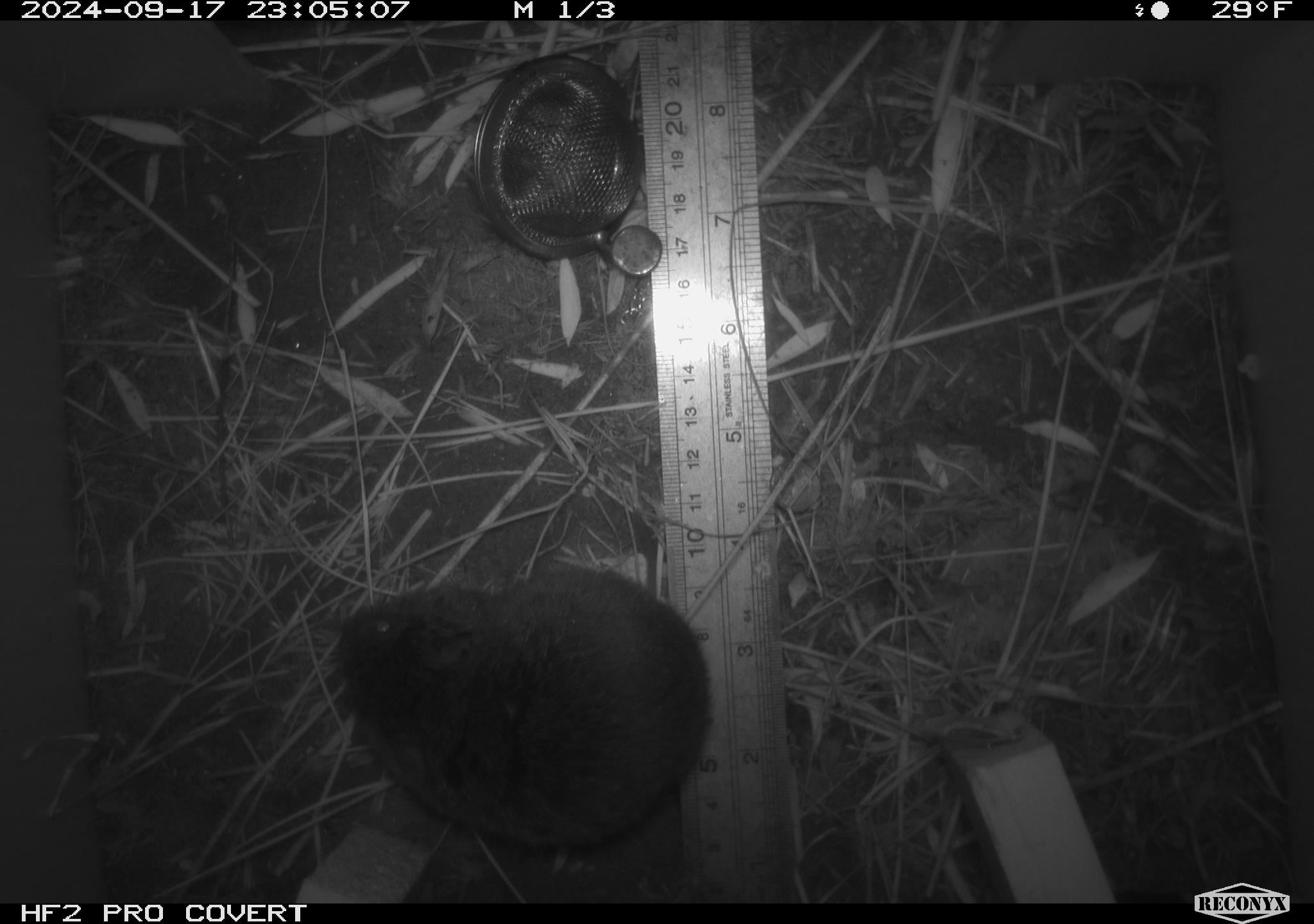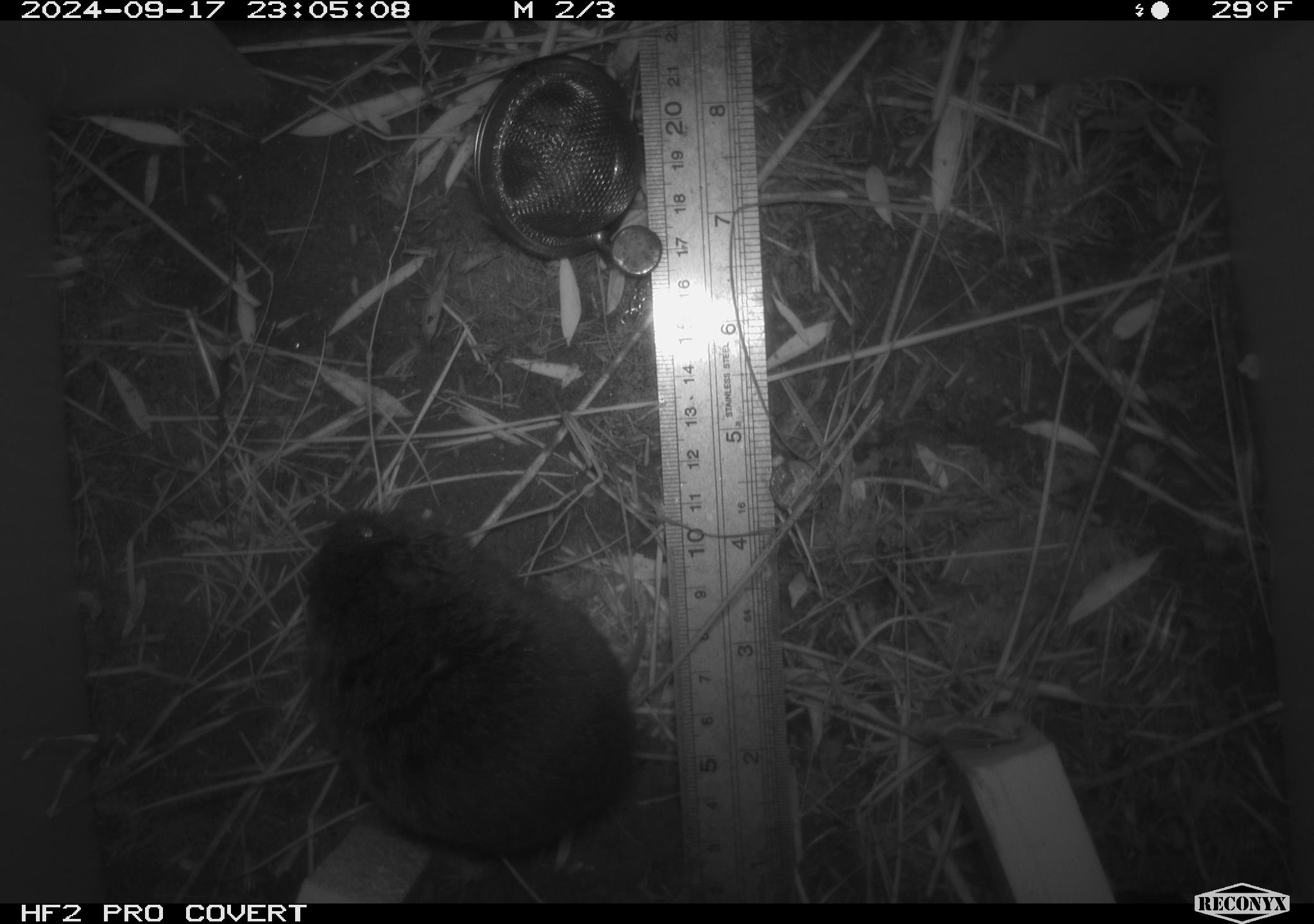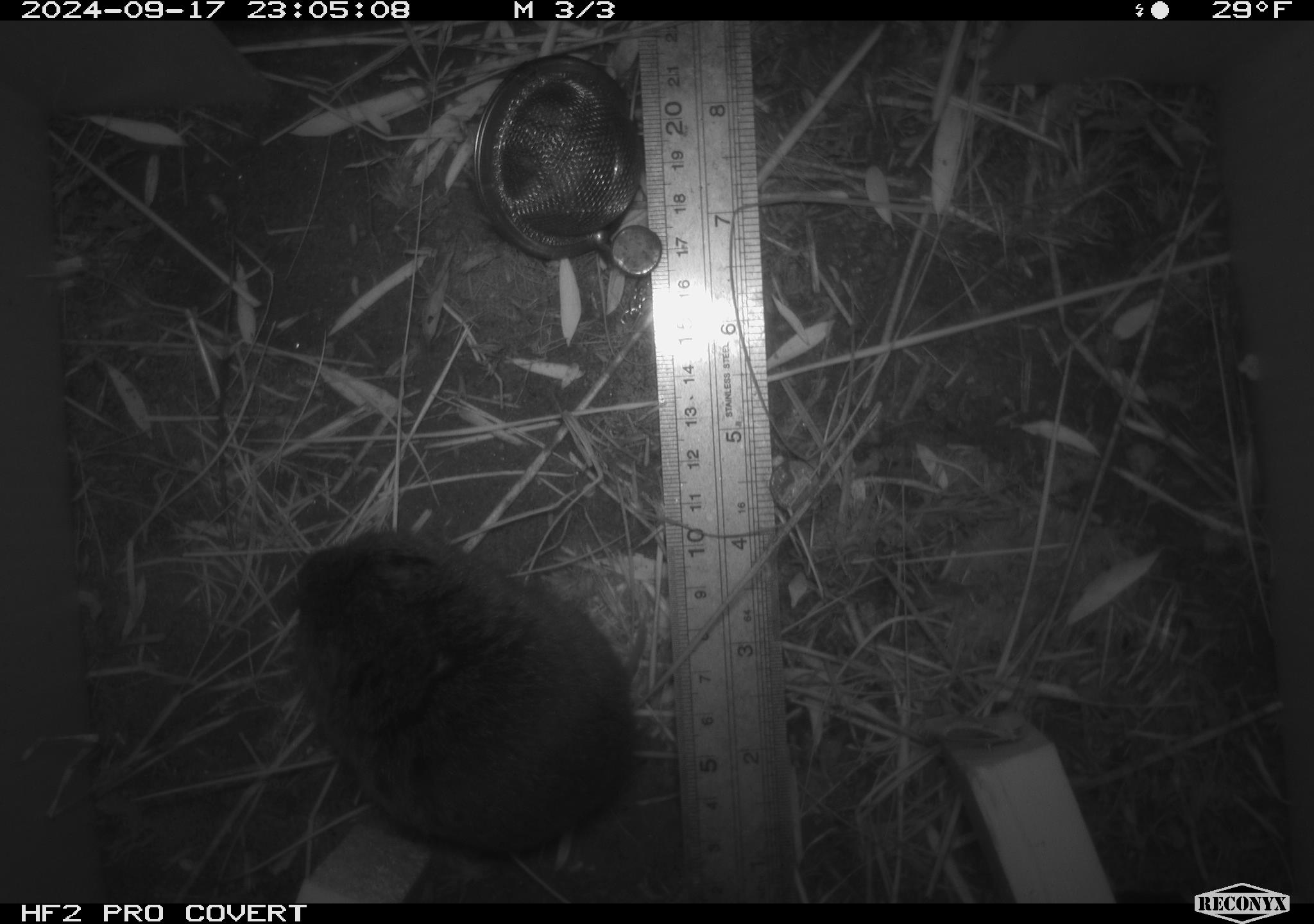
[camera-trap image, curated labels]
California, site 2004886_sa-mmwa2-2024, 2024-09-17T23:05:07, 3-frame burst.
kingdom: Animalia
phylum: Chordata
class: Mammalia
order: Rodentia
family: Cricetidae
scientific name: Arvicolinae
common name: voles, lemmings, and muskrats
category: arvicolinae subfamily